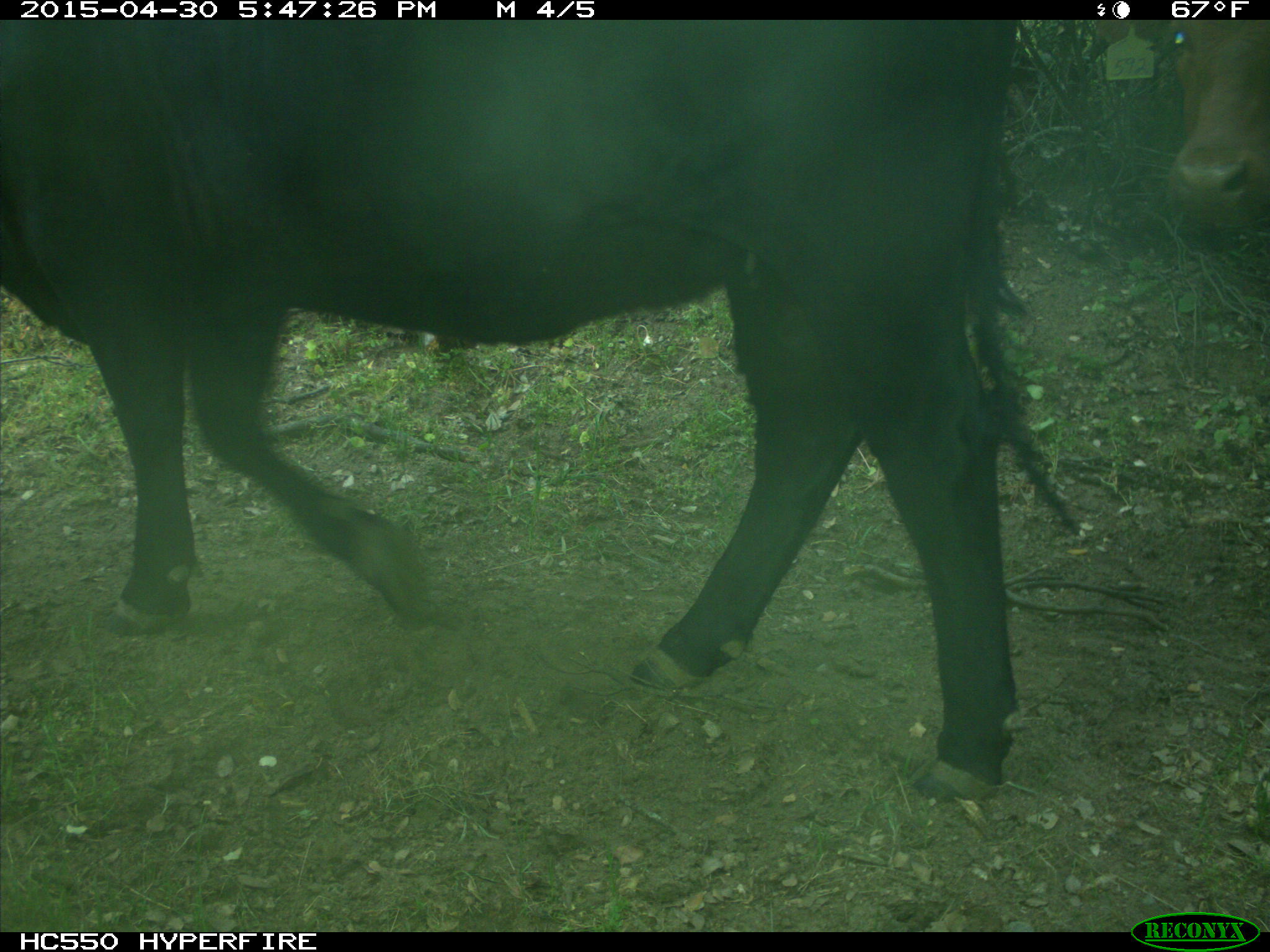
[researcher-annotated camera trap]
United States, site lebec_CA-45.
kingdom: Animalia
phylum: Chordata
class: Mammalia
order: Artiodactyla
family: Bovidae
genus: Bos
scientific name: Bos taurus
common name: domestic cow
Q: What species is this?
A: Bos taurus (domestic cow).